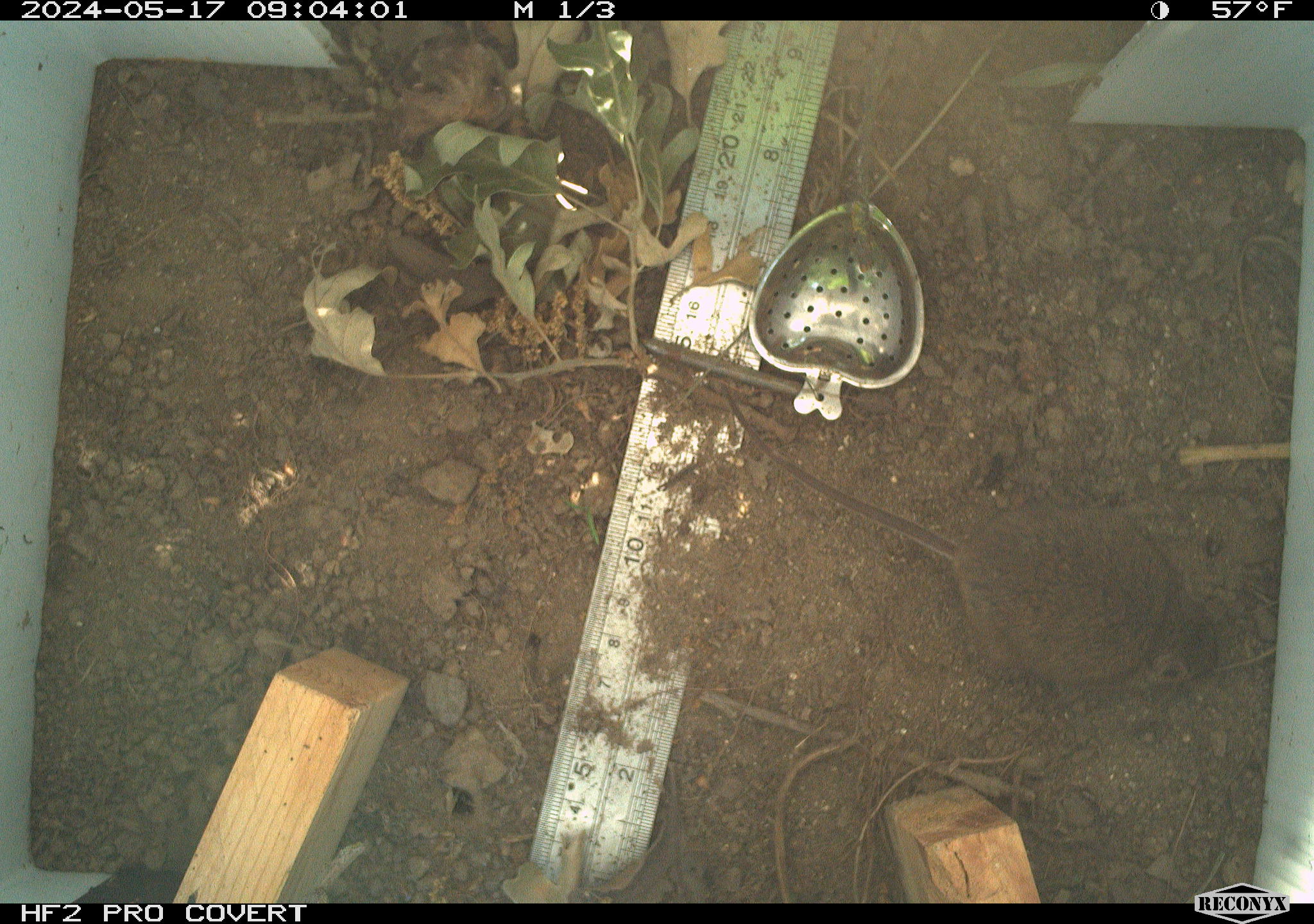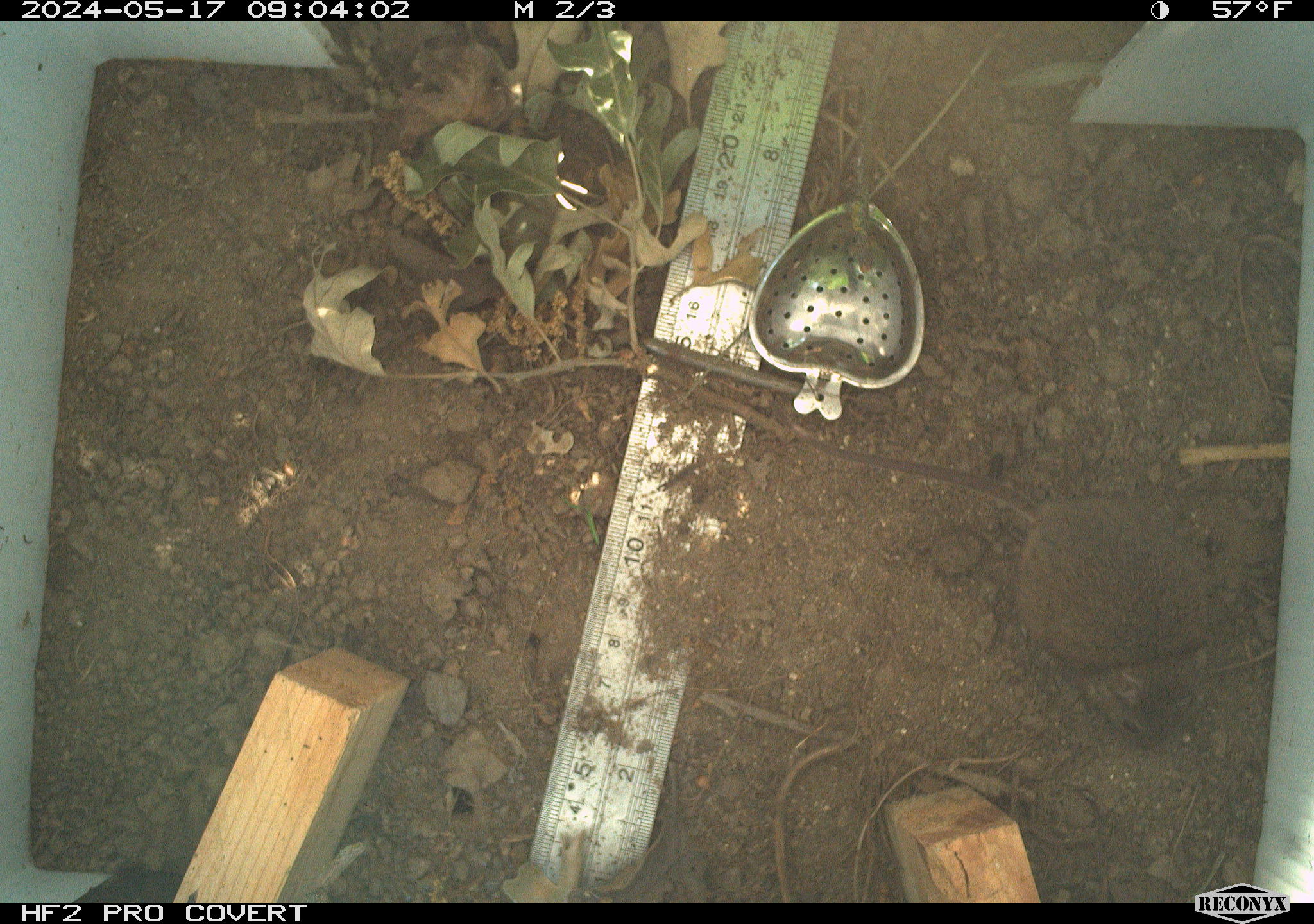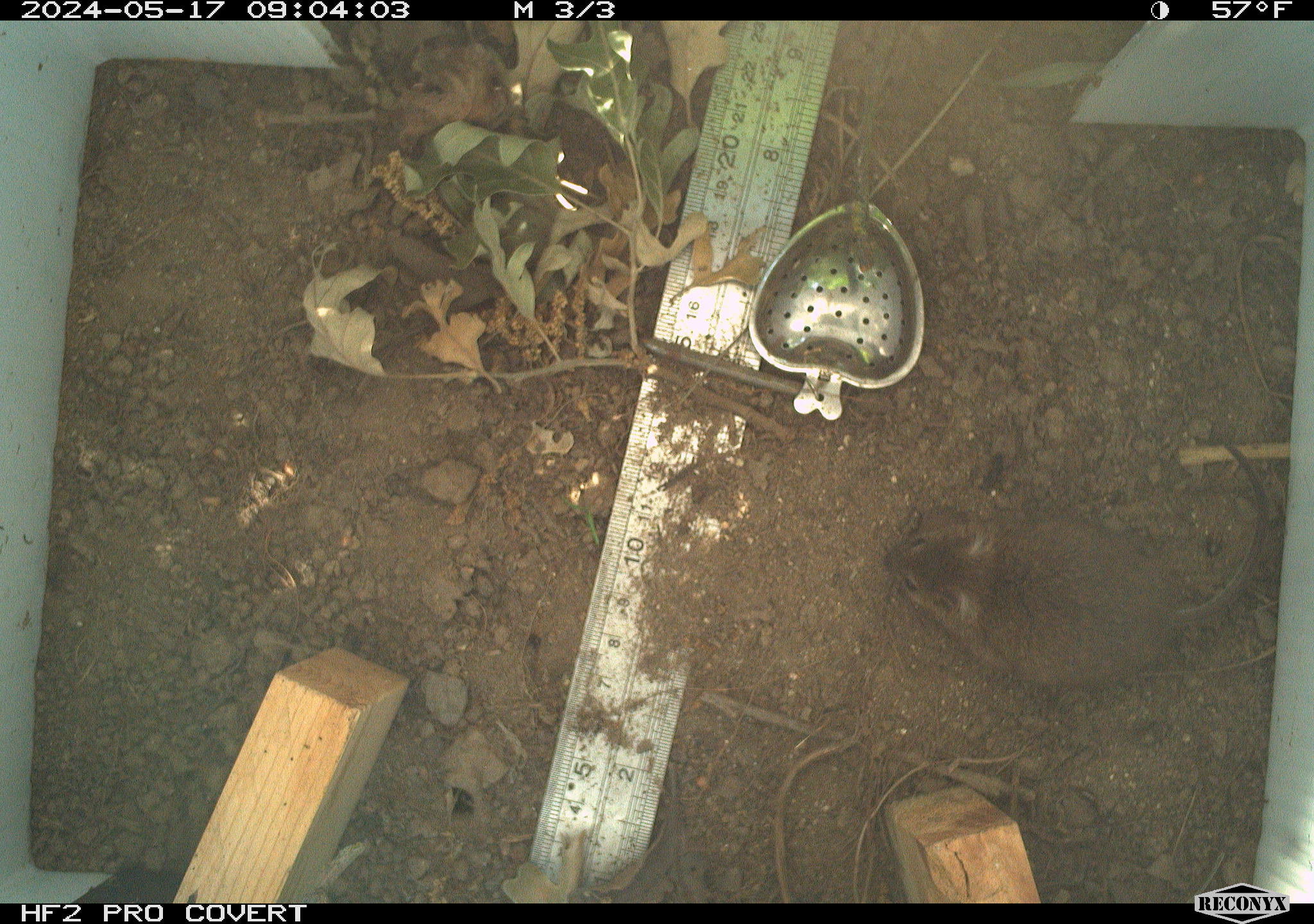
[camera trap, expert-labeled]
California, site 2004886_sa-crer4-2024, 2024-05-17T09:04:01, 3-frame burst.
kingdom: Animalia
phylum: Chordata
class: Mammalia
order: Rodentia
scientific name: Rodentia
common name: mouse species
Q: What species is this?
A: Mouse species (Rodentia).